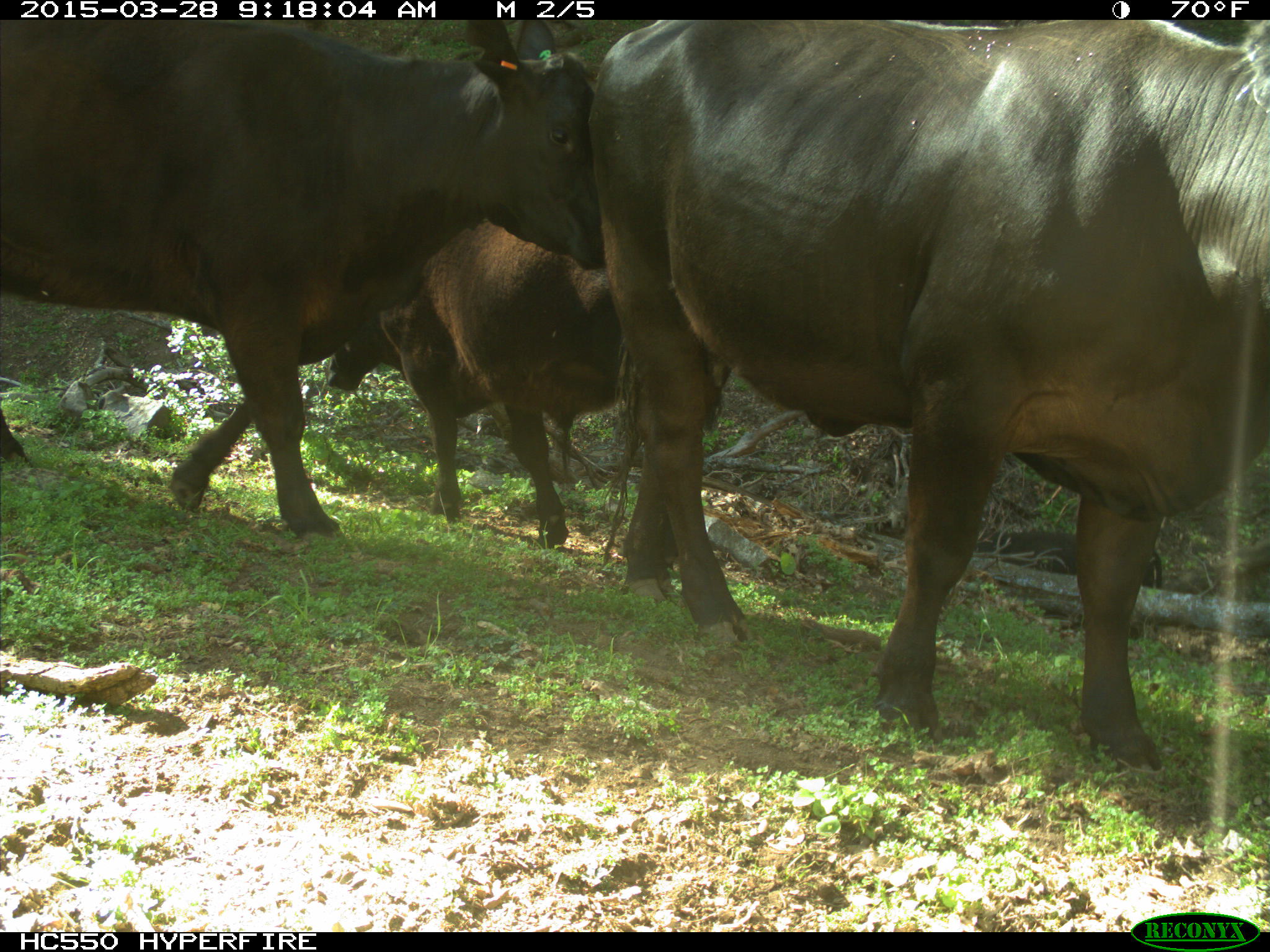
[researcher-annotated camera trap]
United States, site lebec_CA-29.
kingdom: Animalia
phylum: Chordata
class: Mammalia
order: Artiodactyla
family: Bovidae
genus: Bos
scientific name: Bos taurus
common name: domestic cow